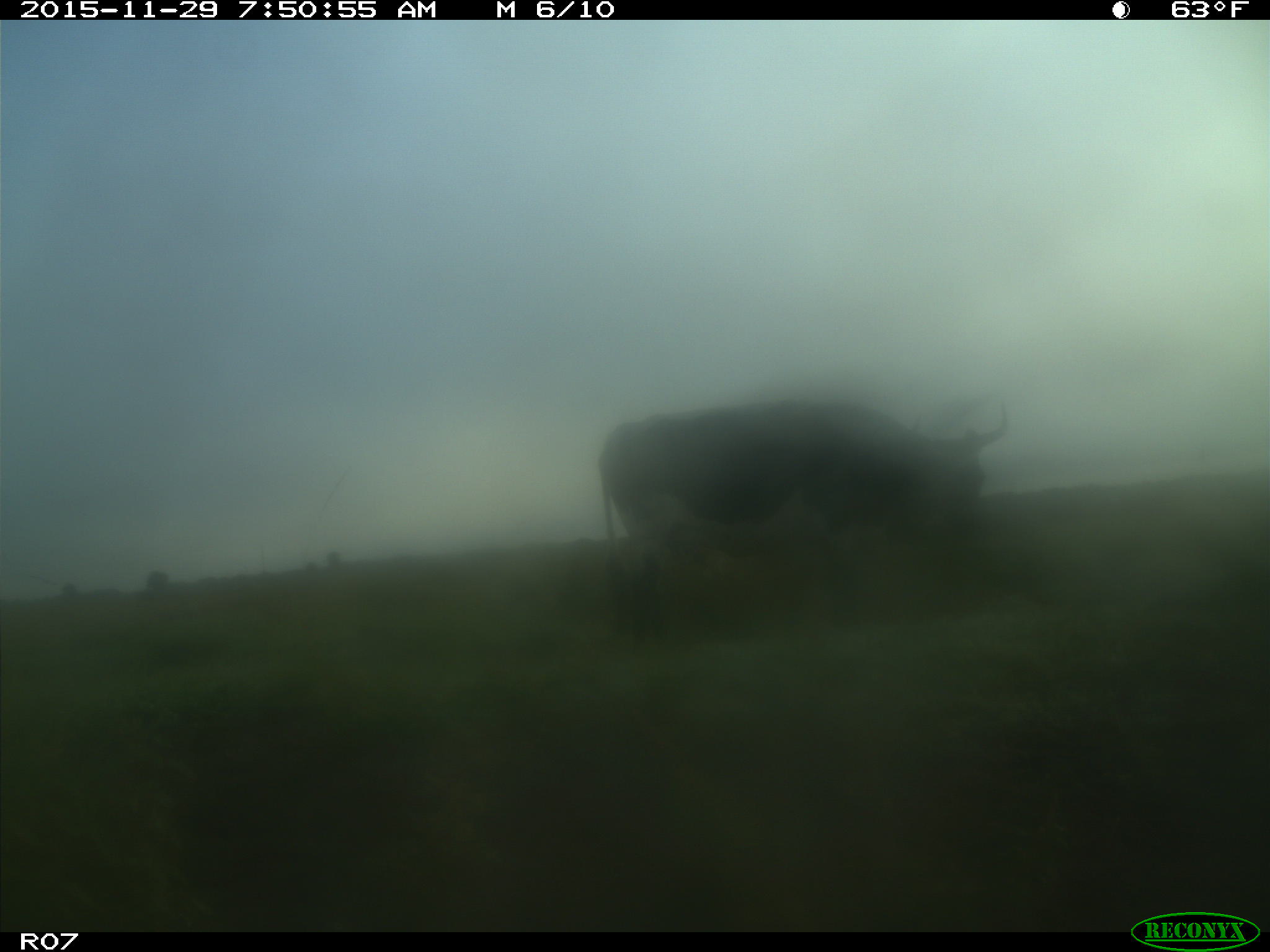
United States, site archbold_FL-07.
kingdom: Animalia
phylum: Chordata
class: Mammalia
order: Artiodactyla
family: Bovidae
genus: Bos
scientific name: Bos taurus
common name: domestic cow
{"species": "Bos taurus (domestic cow)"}